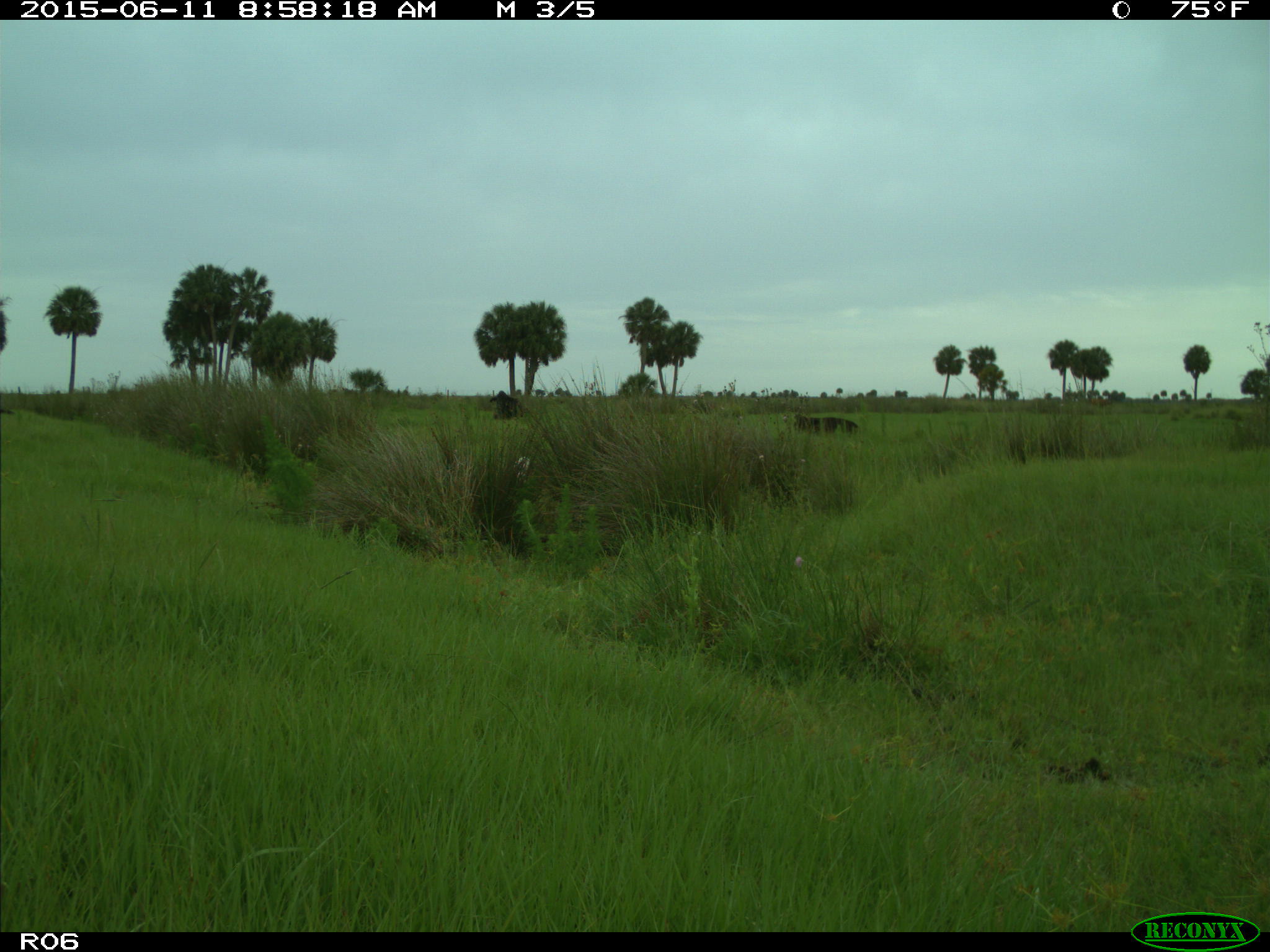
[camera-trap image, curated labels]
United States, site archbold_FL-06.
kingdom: Animalia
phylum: Chordata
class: Mammalia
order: Artiodactyla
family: Bovidae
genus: Bos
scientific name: Bos taurus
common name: domestic cow